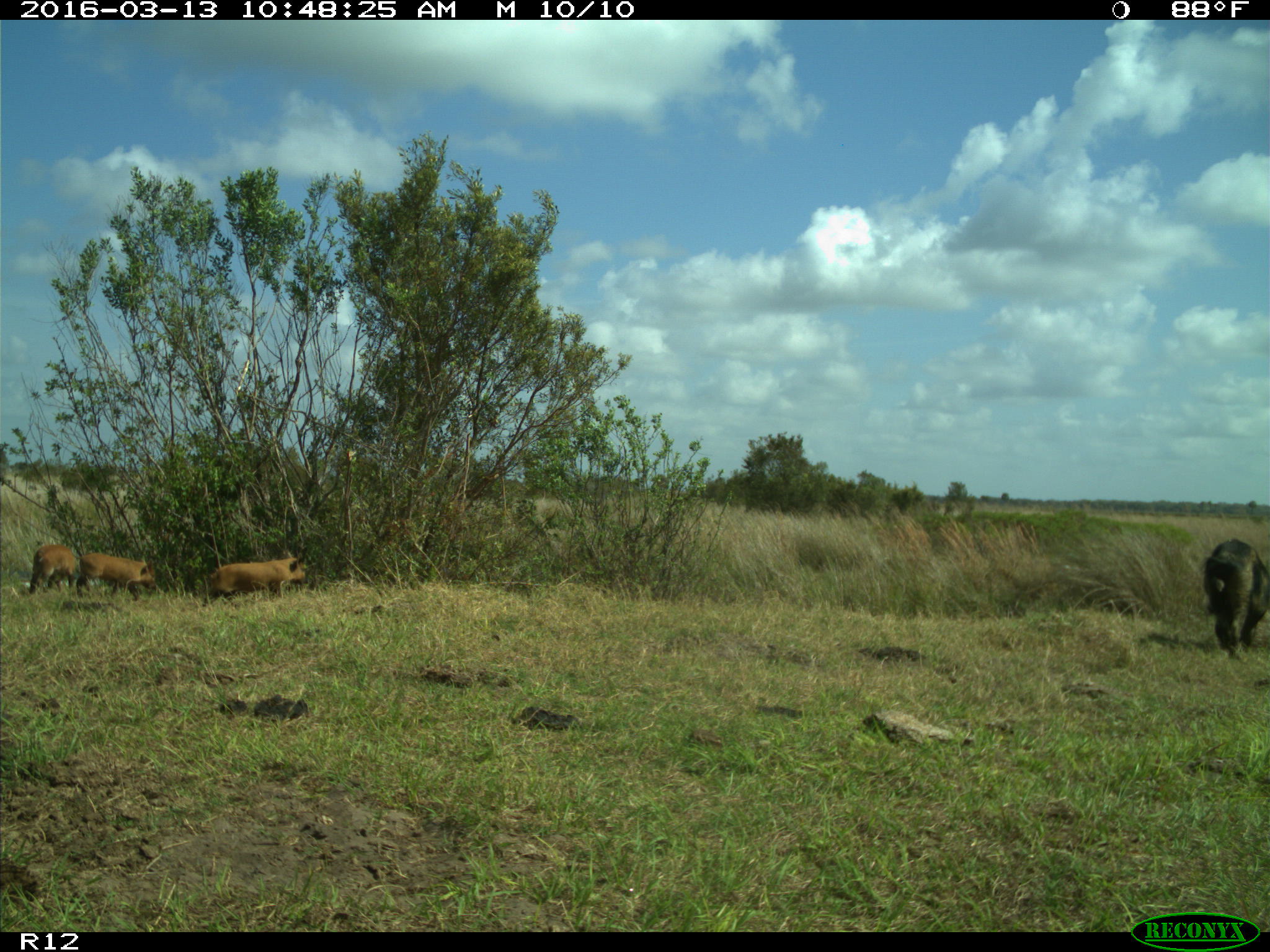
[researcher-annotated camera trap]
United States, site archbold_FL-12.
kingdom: Animalia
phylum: Chordata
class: Mammalia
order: Artiodactyla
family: Suidae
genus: Sus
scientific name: Sus scrofa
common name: wild boar